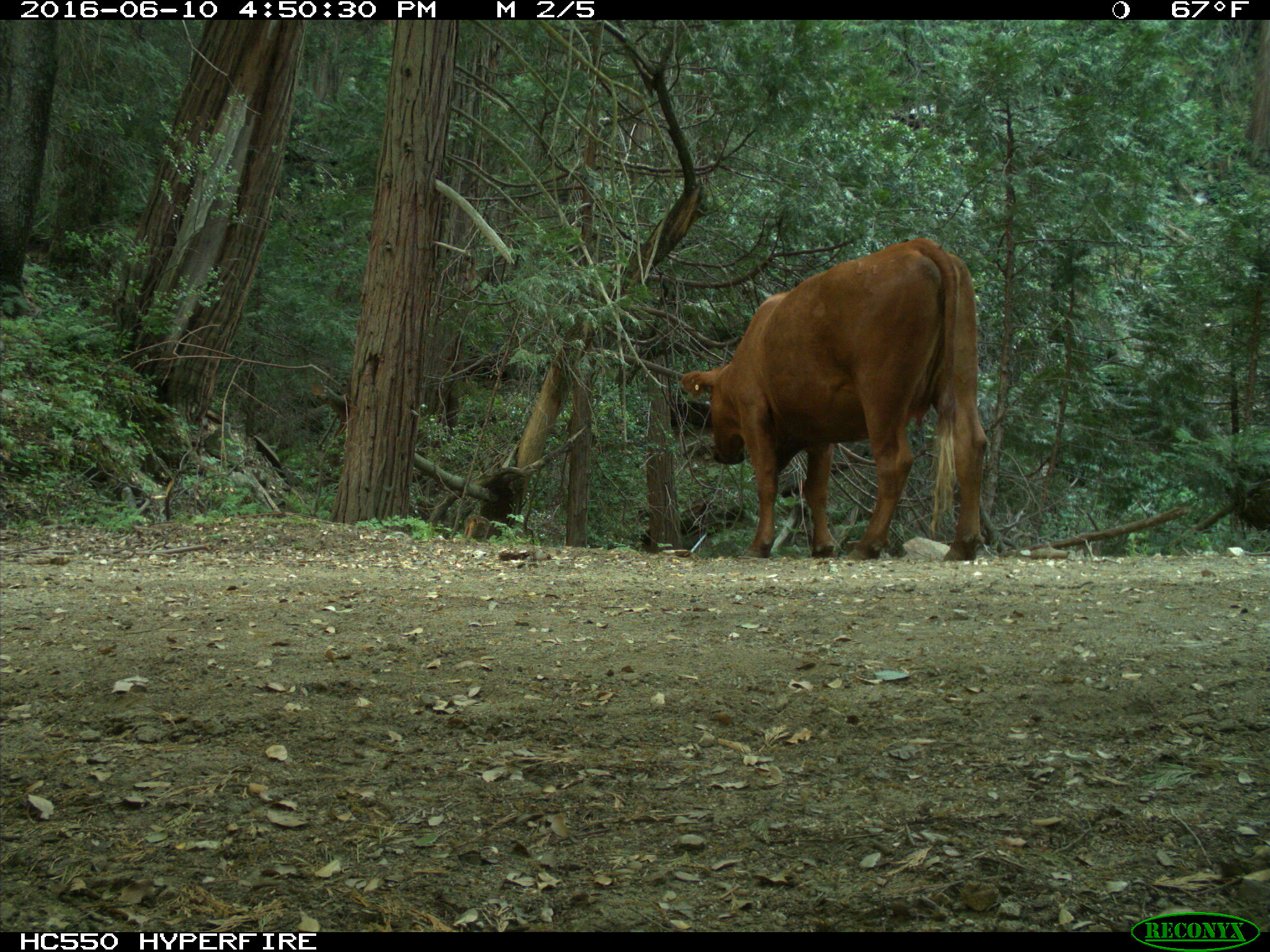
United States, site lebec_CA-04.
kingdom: Animalia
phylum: Chordata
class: Mammalia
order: Artiodactyla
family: Bovidae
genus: Bos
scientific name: Bos taurus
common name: domestic cow